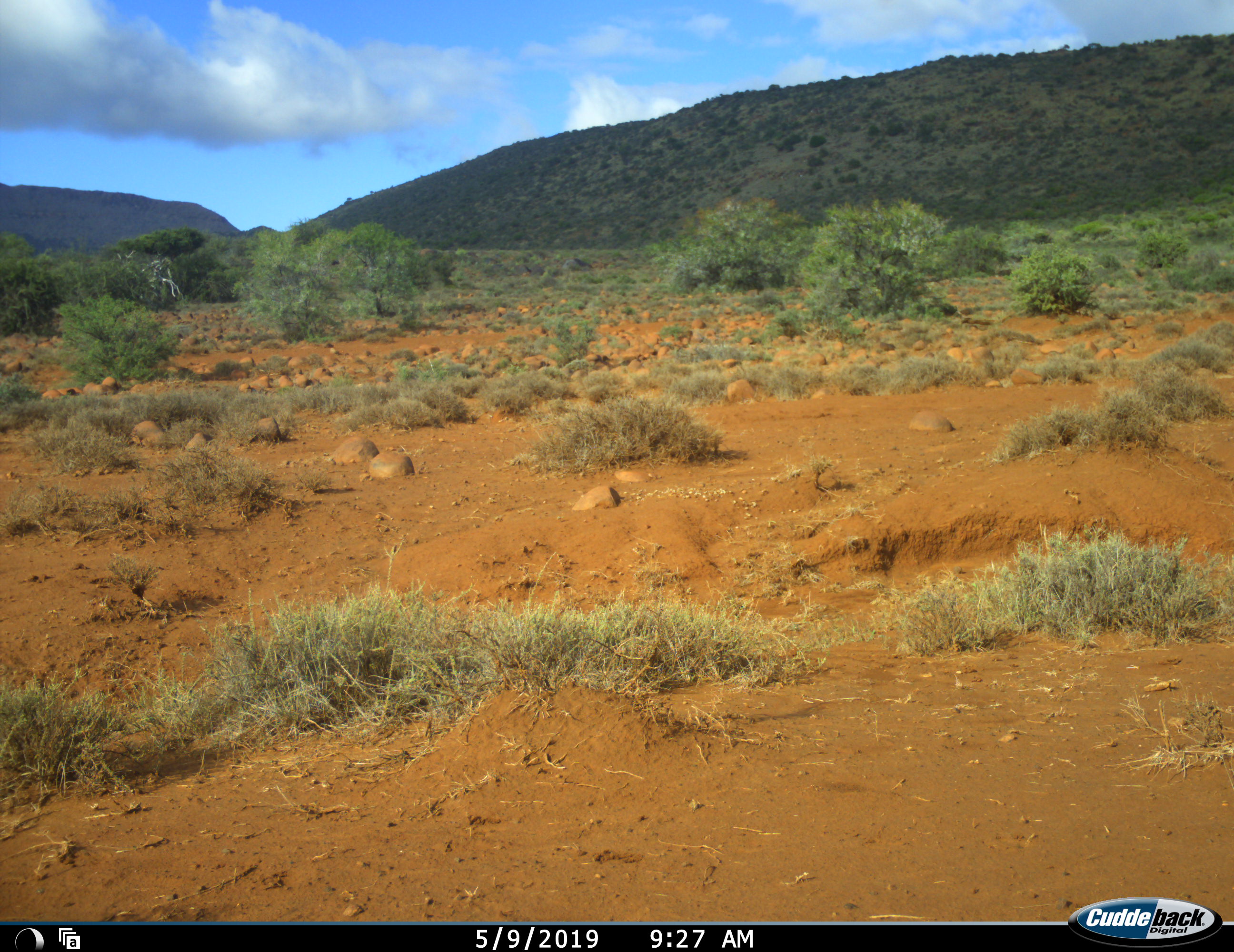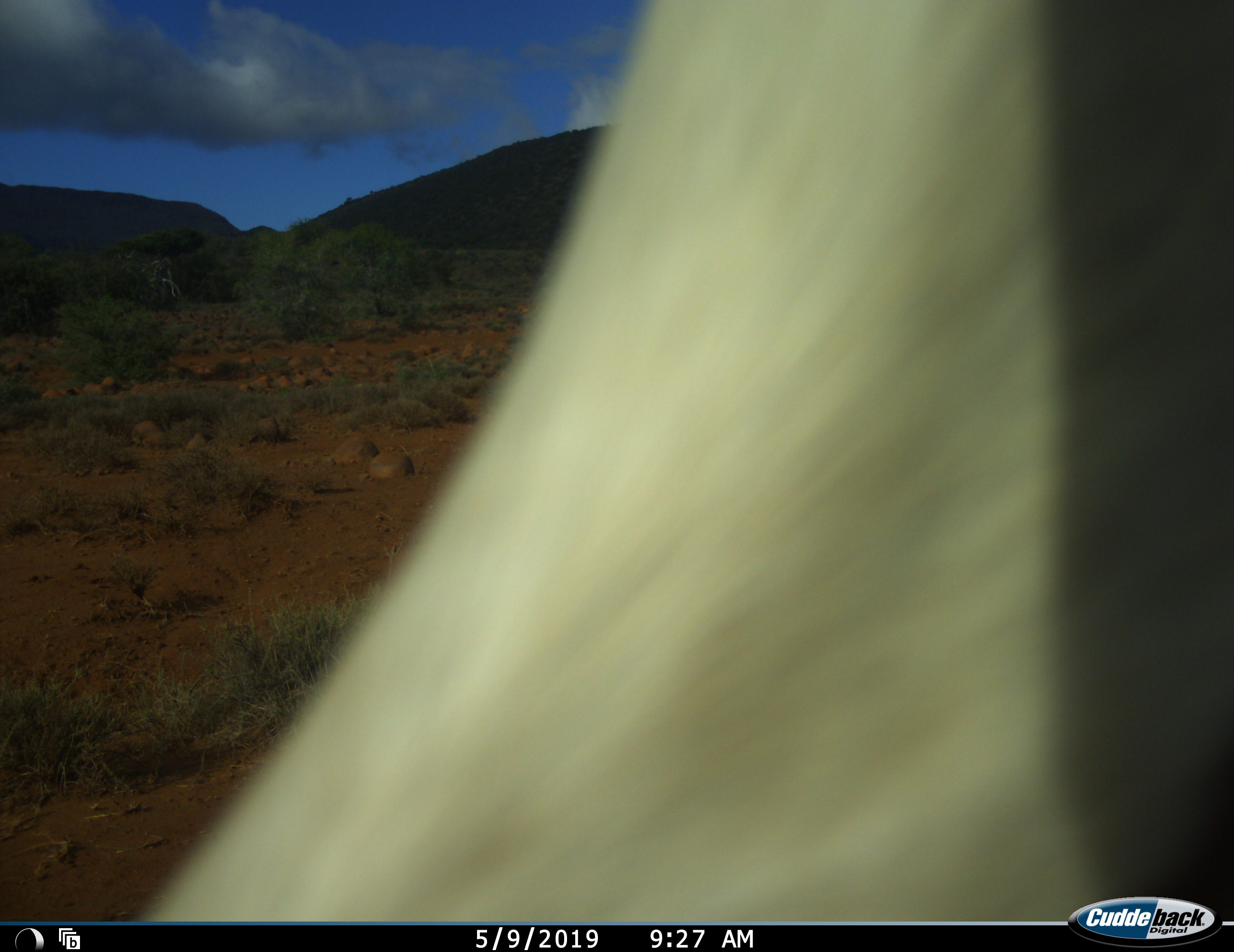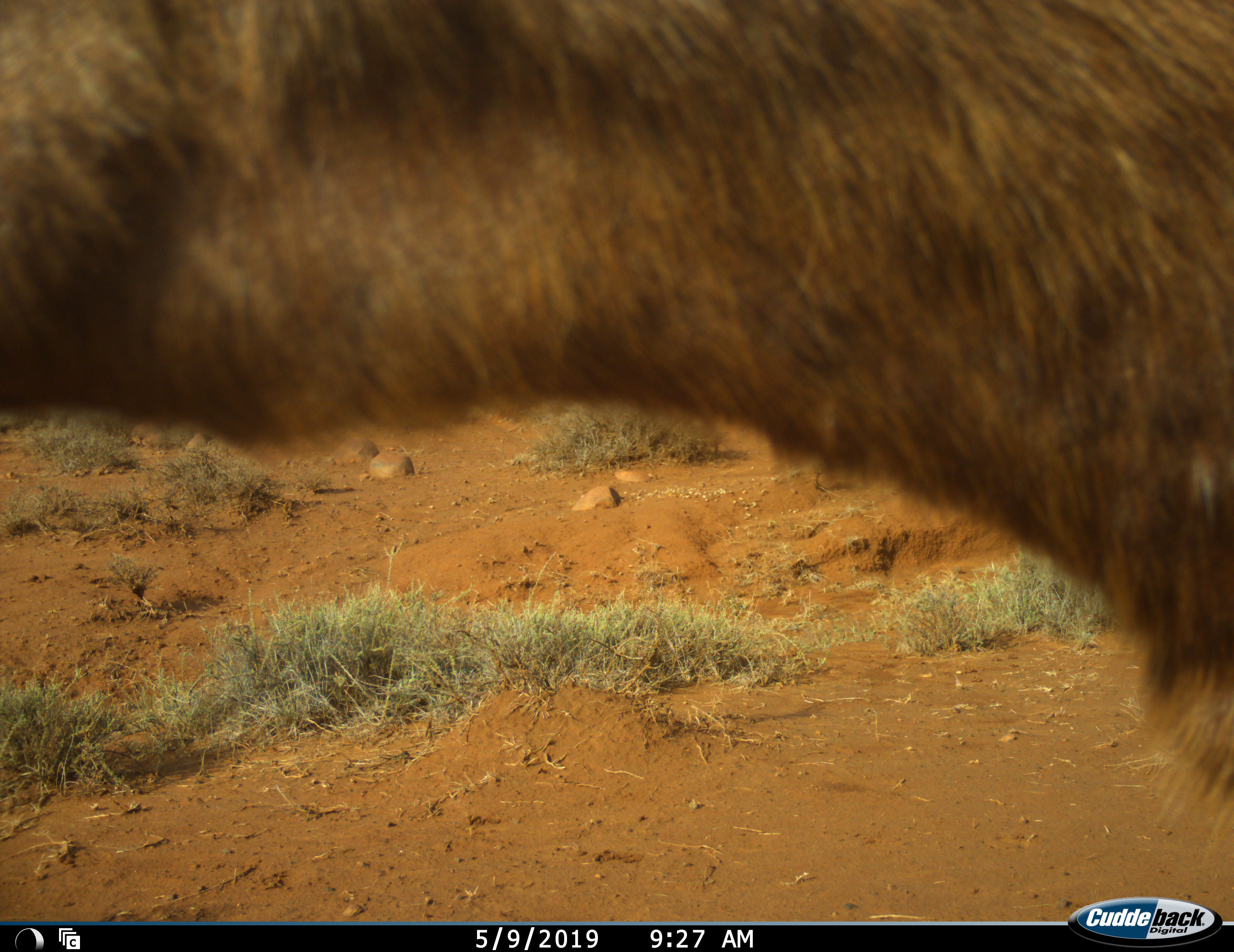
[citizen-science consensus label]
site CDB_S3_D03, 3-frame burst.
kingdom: Animalia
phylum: Chordata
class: Mammalia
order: Artiodactyla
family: Bovidae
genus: Damaliscus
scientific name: Damaliscus pygargus phillipsi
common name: blesbok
Blesbok (Damaliscus pygargus phillipsi), count 1. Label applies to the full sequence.